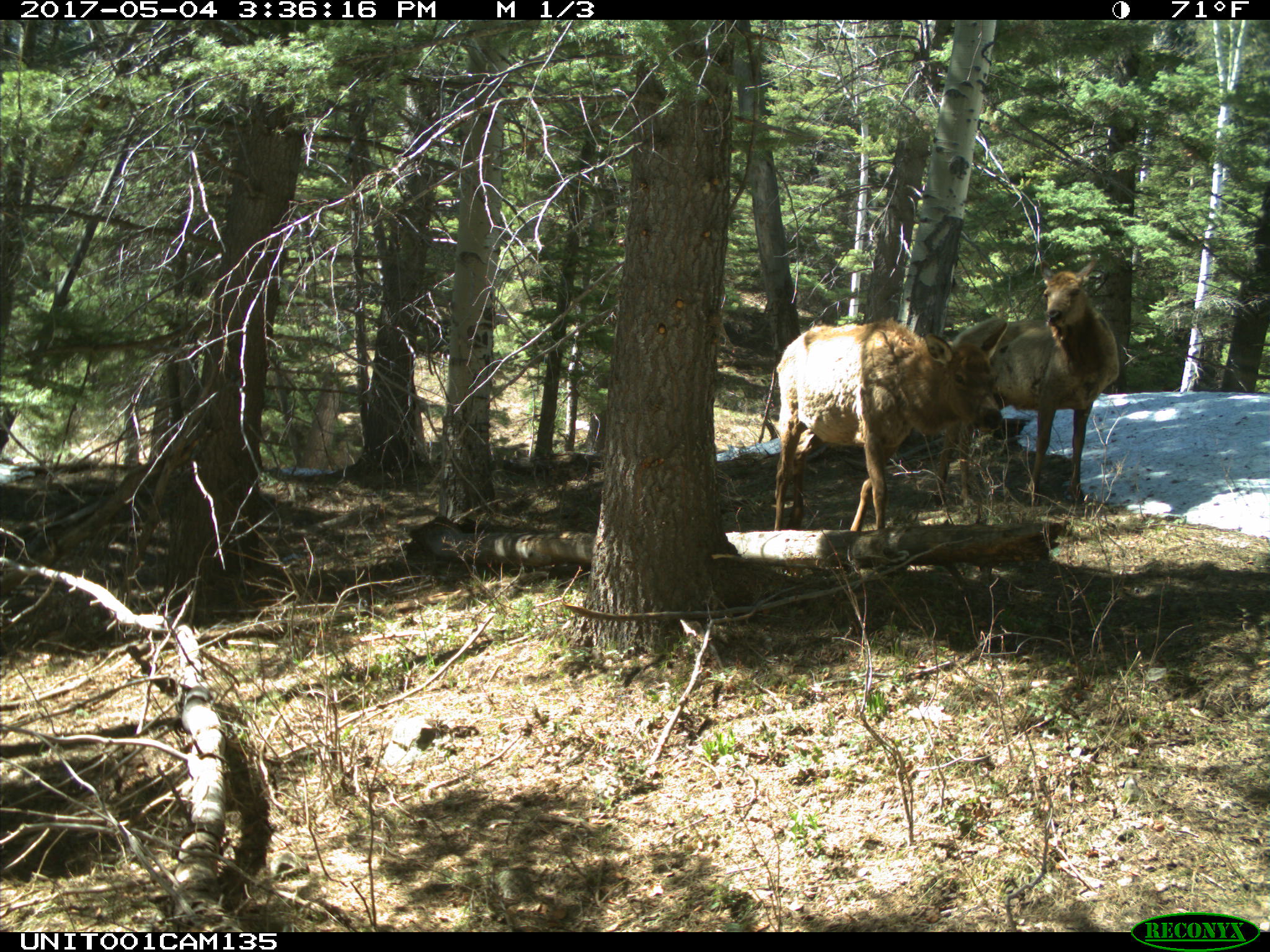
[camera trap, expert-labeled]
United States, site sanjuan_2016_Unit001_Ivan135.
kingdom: Animalia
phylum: Chordata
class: Mammalia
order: Artiodactyla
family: Cervidae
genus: Cervus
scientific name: Cervus elaphus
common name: red deer